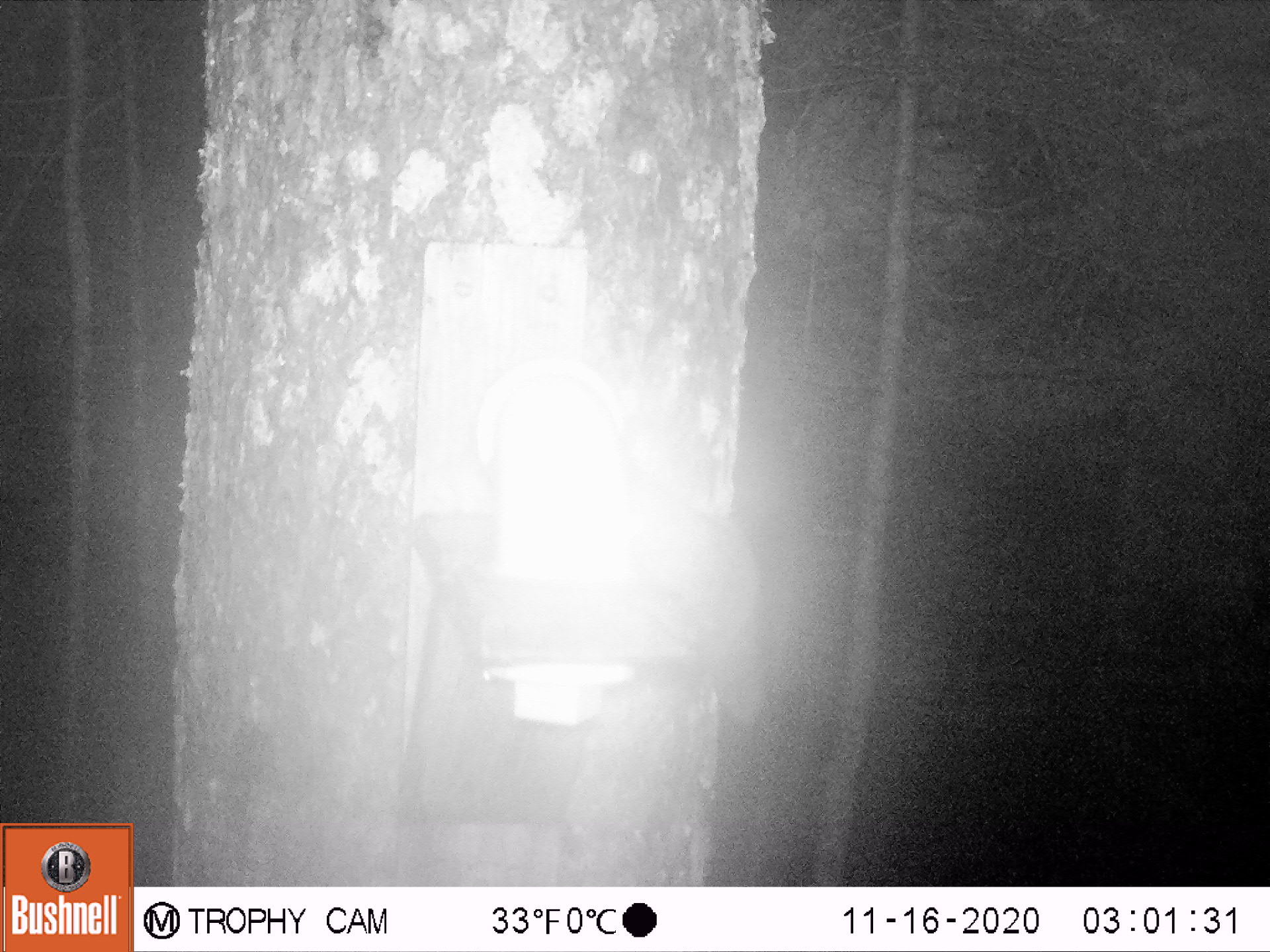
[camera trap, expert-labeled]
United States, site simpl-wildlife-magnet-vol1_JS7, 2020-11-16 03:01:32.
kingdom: Animalia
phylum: Chordata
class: Mammalia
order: Rodentia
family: Sciuridae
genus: Glaucomys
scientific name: Glaucomys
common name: flying squirrel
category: flying squirrel sp.